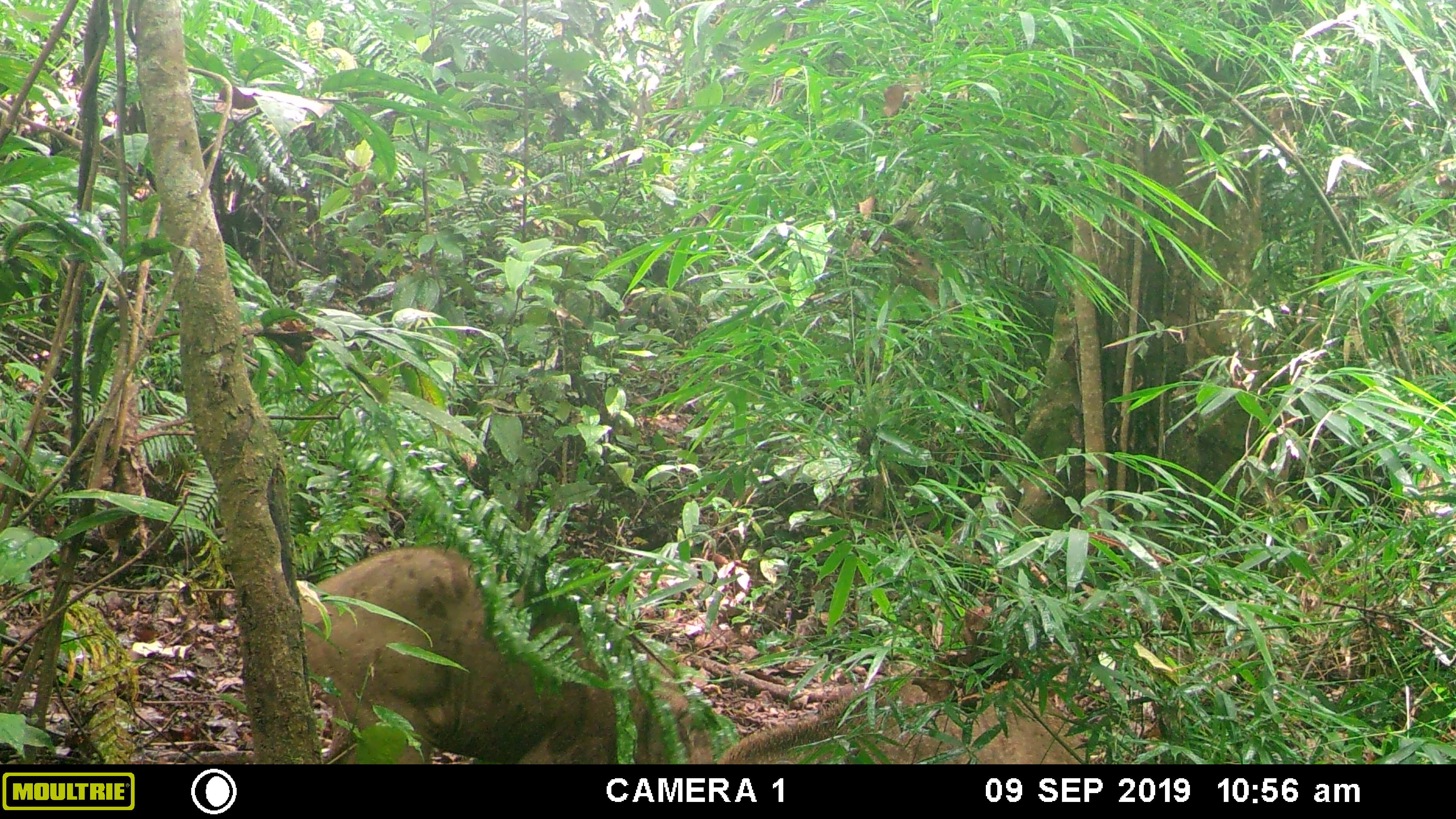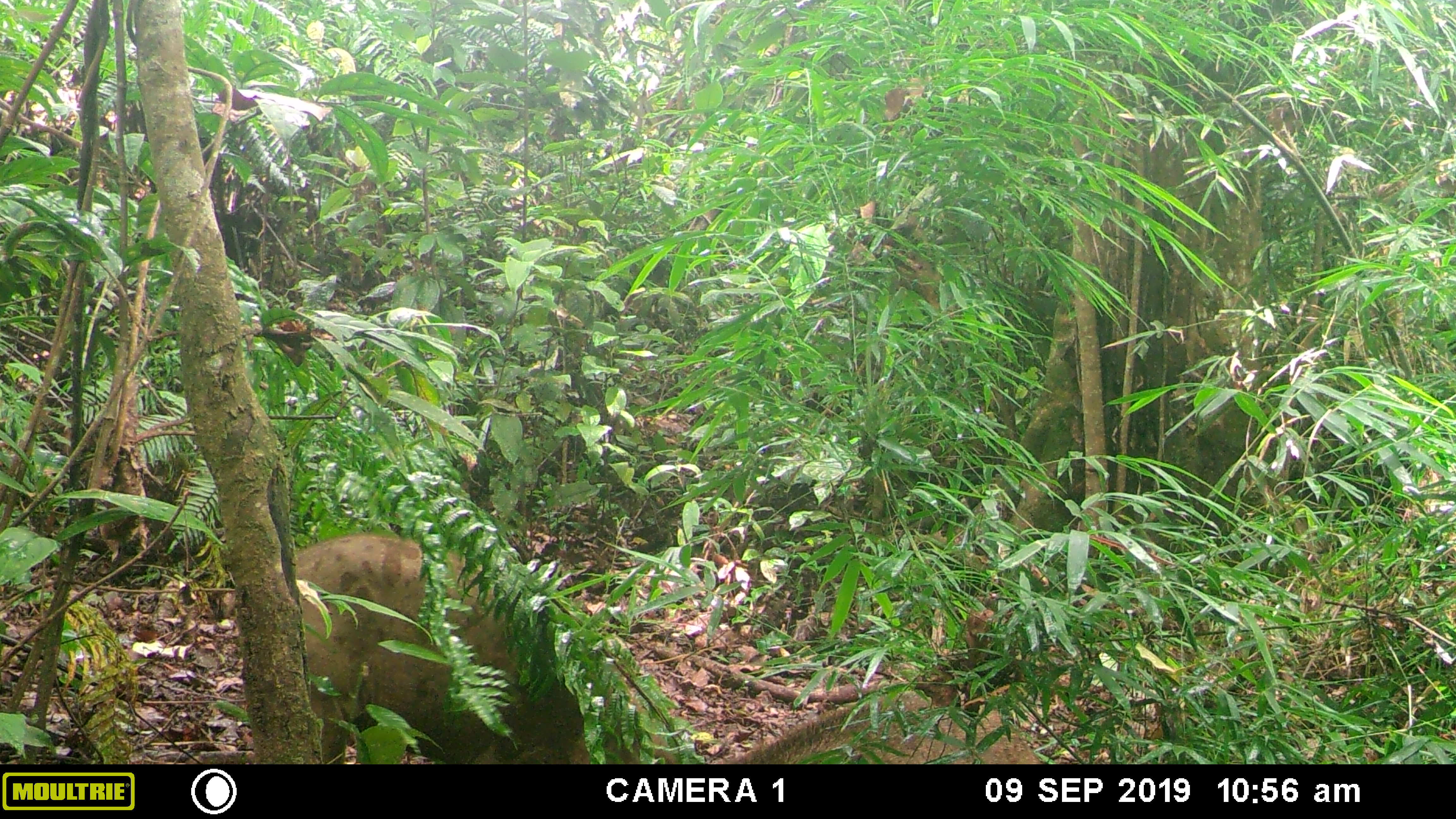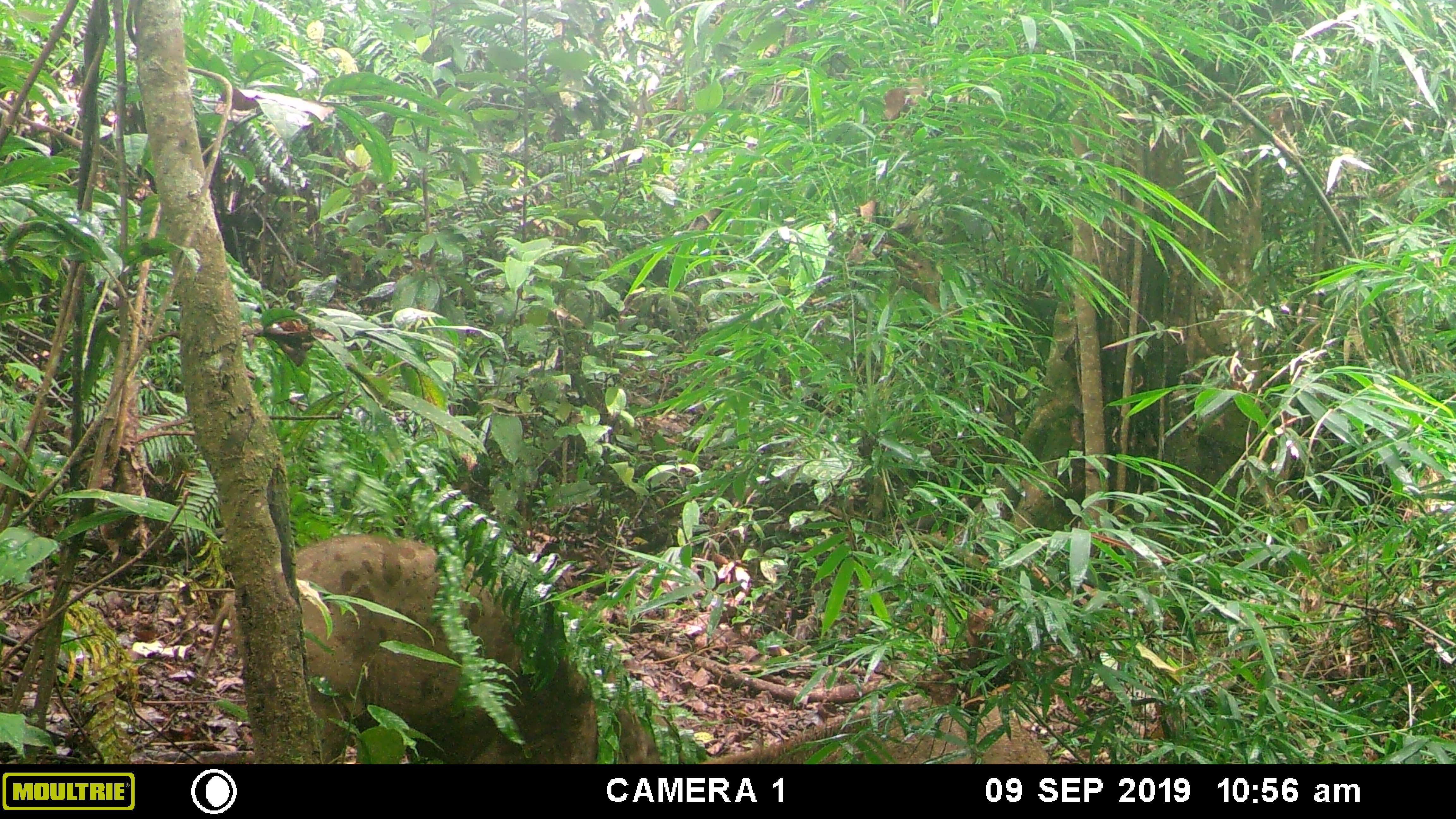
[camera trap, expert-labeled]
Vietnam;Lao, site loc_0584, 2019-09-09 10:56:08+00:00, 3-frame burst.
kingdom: Animalia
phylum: Chordata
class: Mammalia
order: Artiodactyla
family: Suidae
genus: Sus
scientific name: Sus scrofa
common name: eurasian wild pig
Eurasian wild pig (Sus scrofa). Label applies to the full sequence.